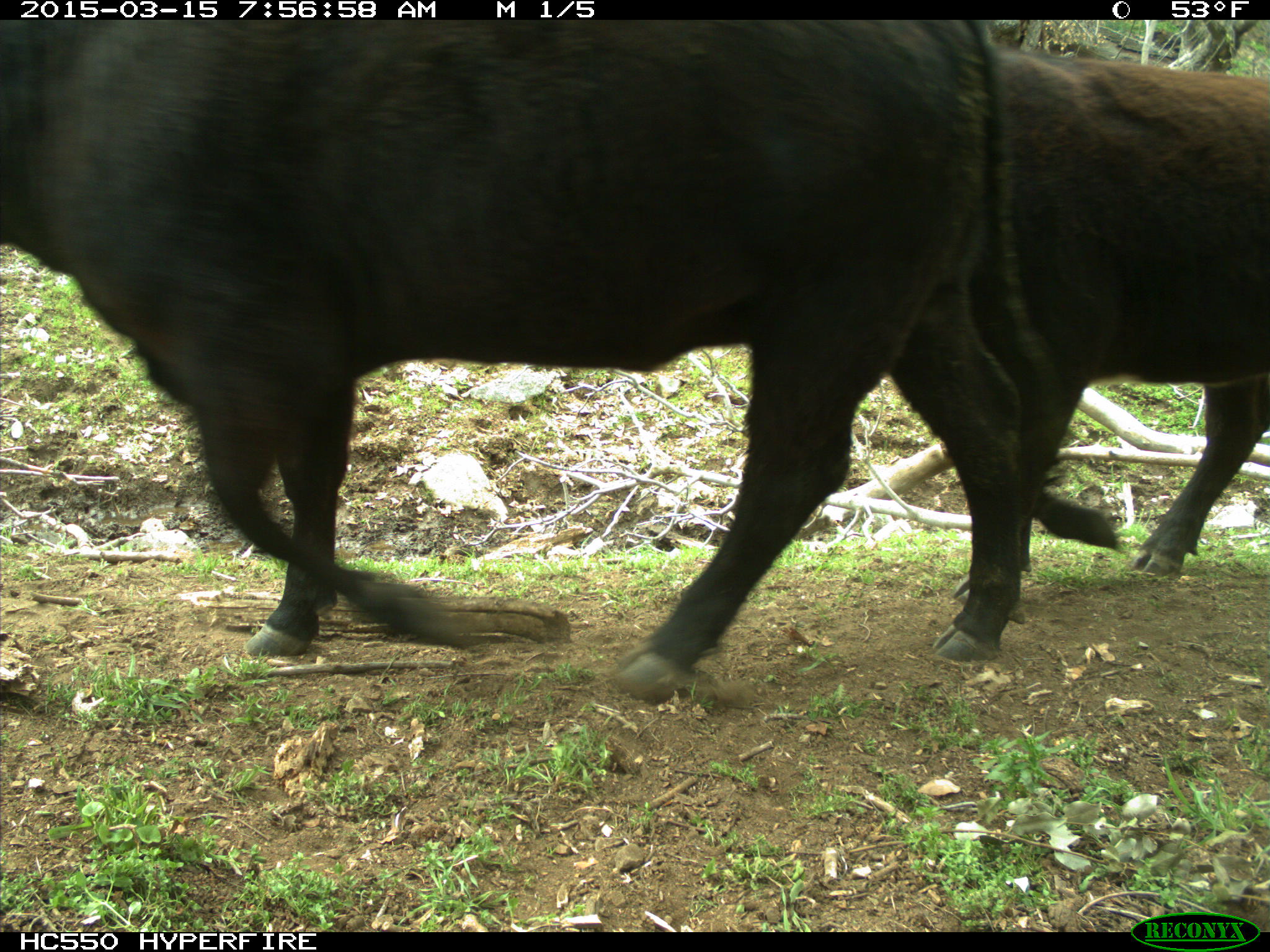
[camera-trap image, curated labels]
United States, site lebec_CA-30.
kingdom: Animalia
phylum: Chordata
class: Mammalia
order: Artiodactyla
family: Bovidae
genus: Bos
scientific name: Bos taurus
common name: domestic cow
Bos taurus (domestic cow).